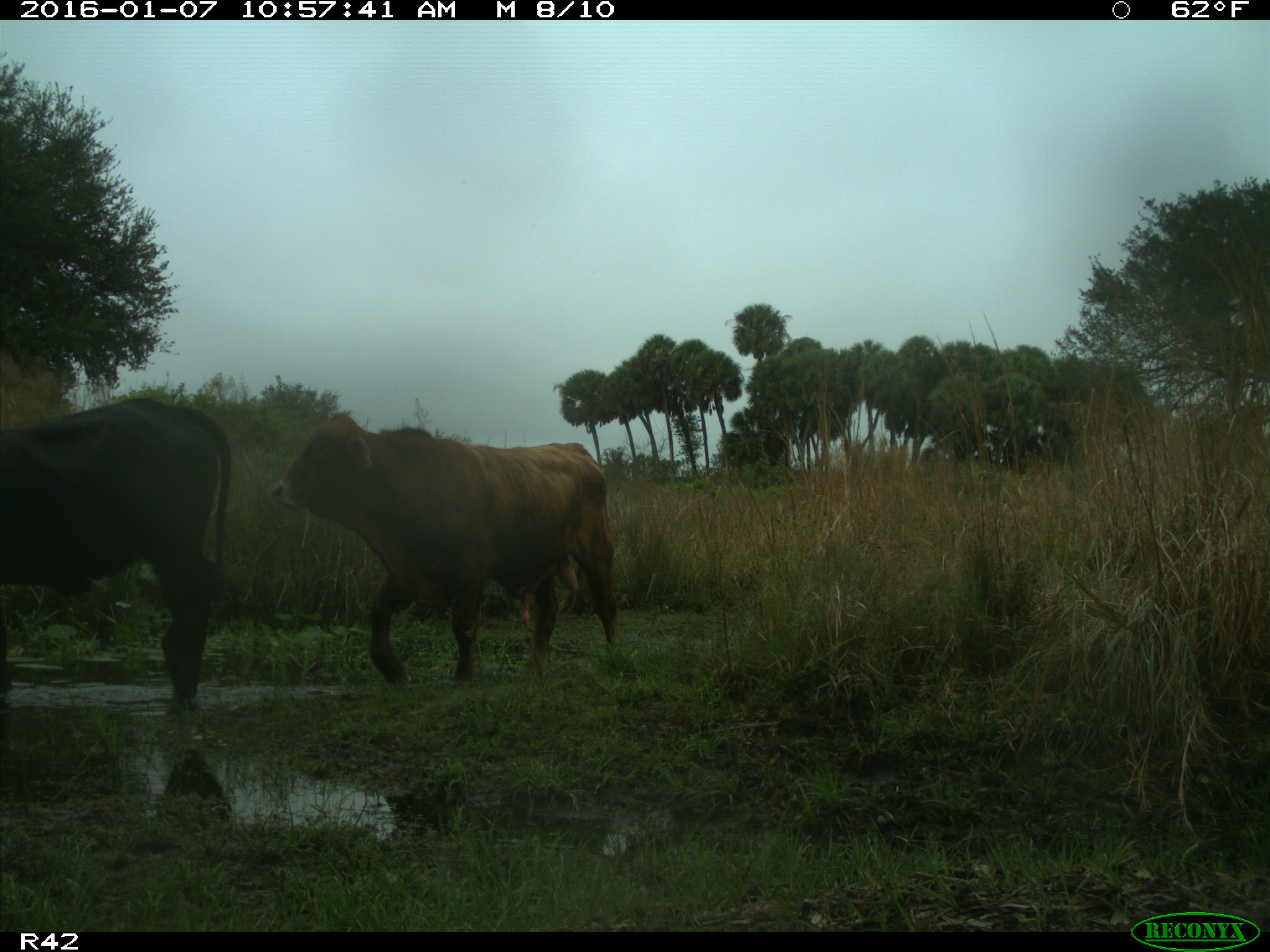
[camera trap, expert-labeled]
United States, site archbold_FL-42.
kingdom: Animalia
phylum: Chordata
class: Mammalia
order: Artiodactyla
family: Bovidae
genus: Bos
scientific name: Bos taurus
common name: domestic cow